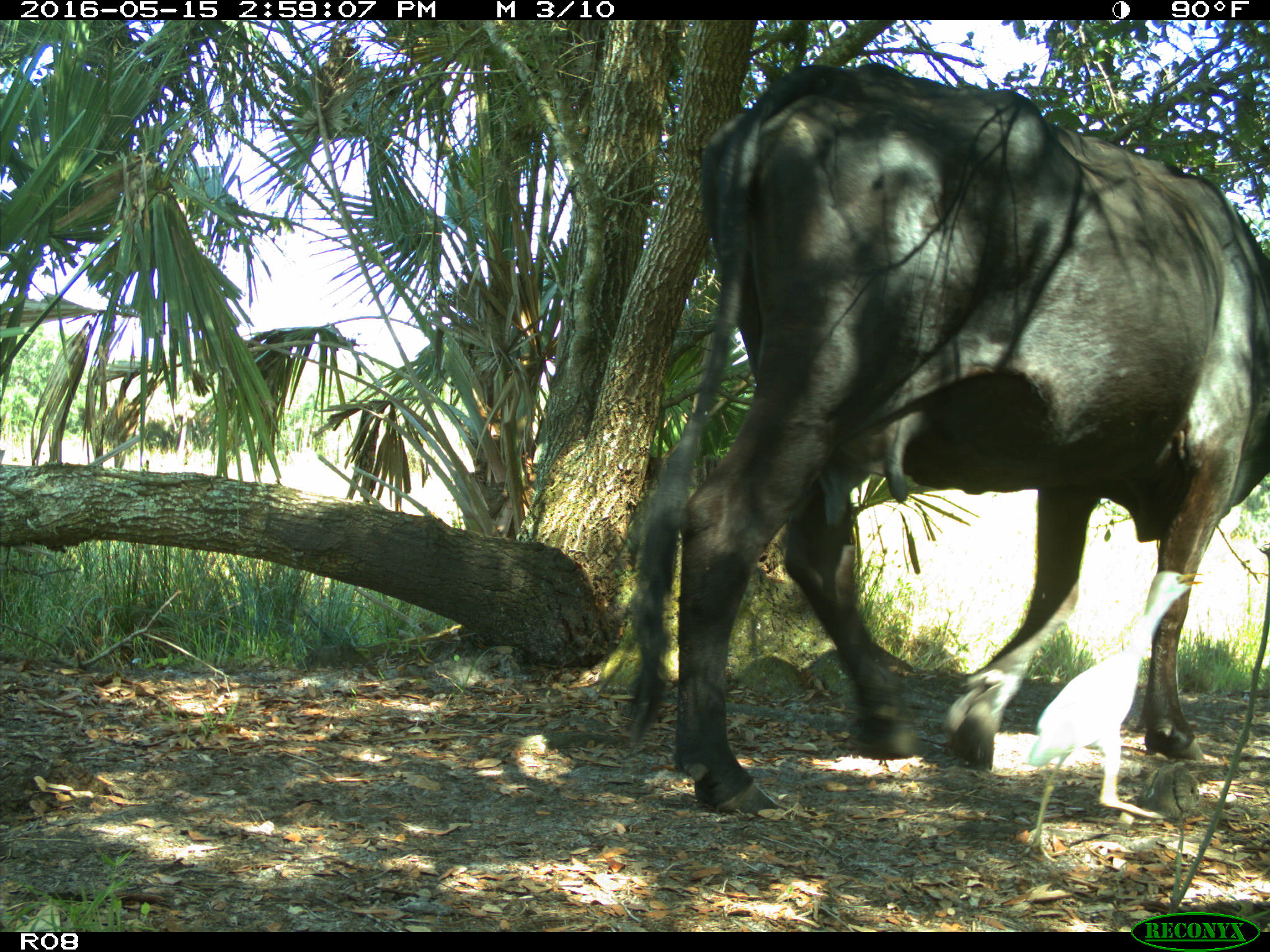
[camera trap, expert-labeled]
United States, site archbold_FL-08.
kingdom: Animalia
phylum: Chordata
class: Mammalia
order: Artiodactyla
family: Bovidae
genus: Bos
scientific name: Bos taurus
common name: domestic cow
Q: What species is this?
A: Bos taurus (domestic cow).